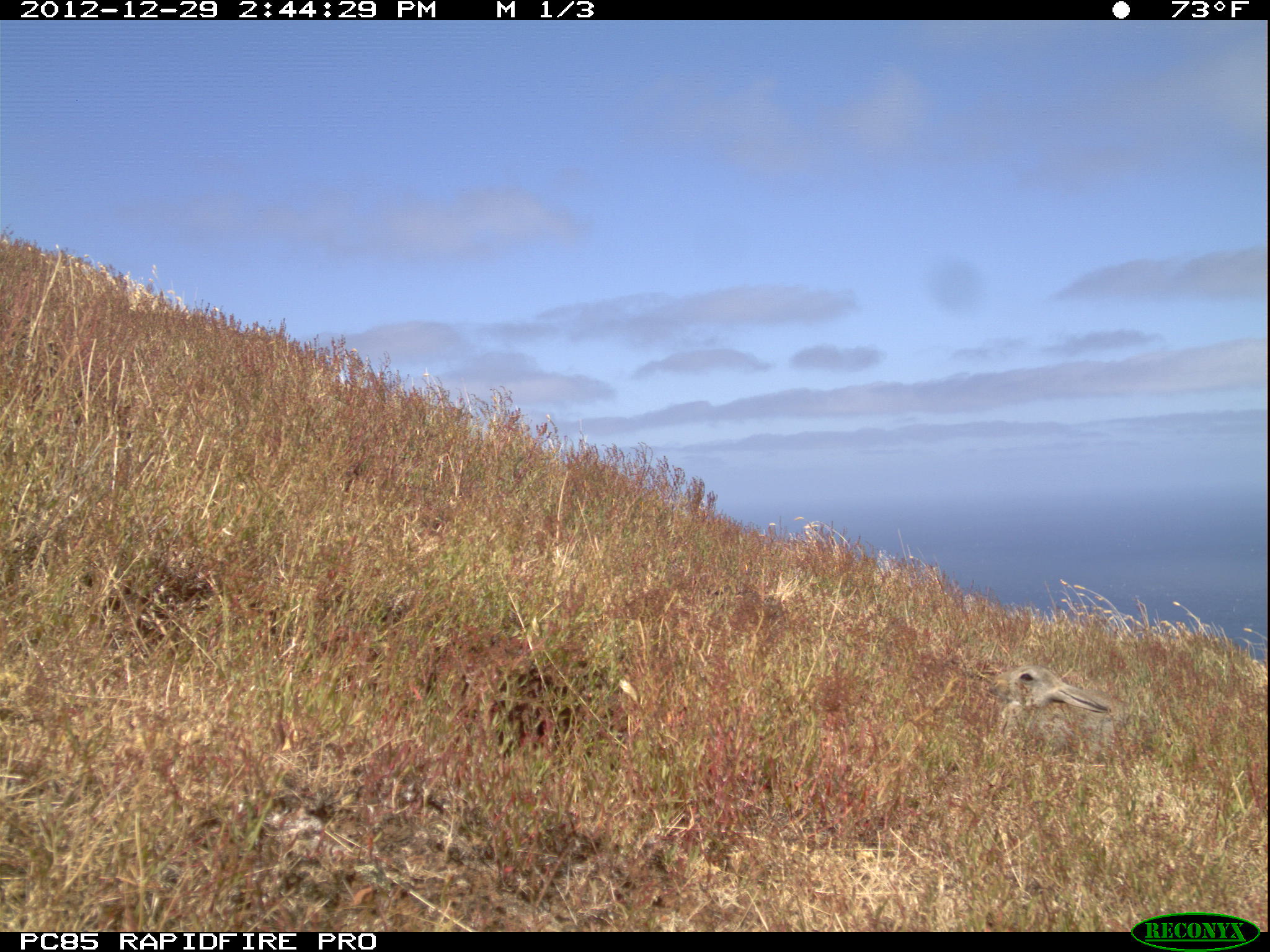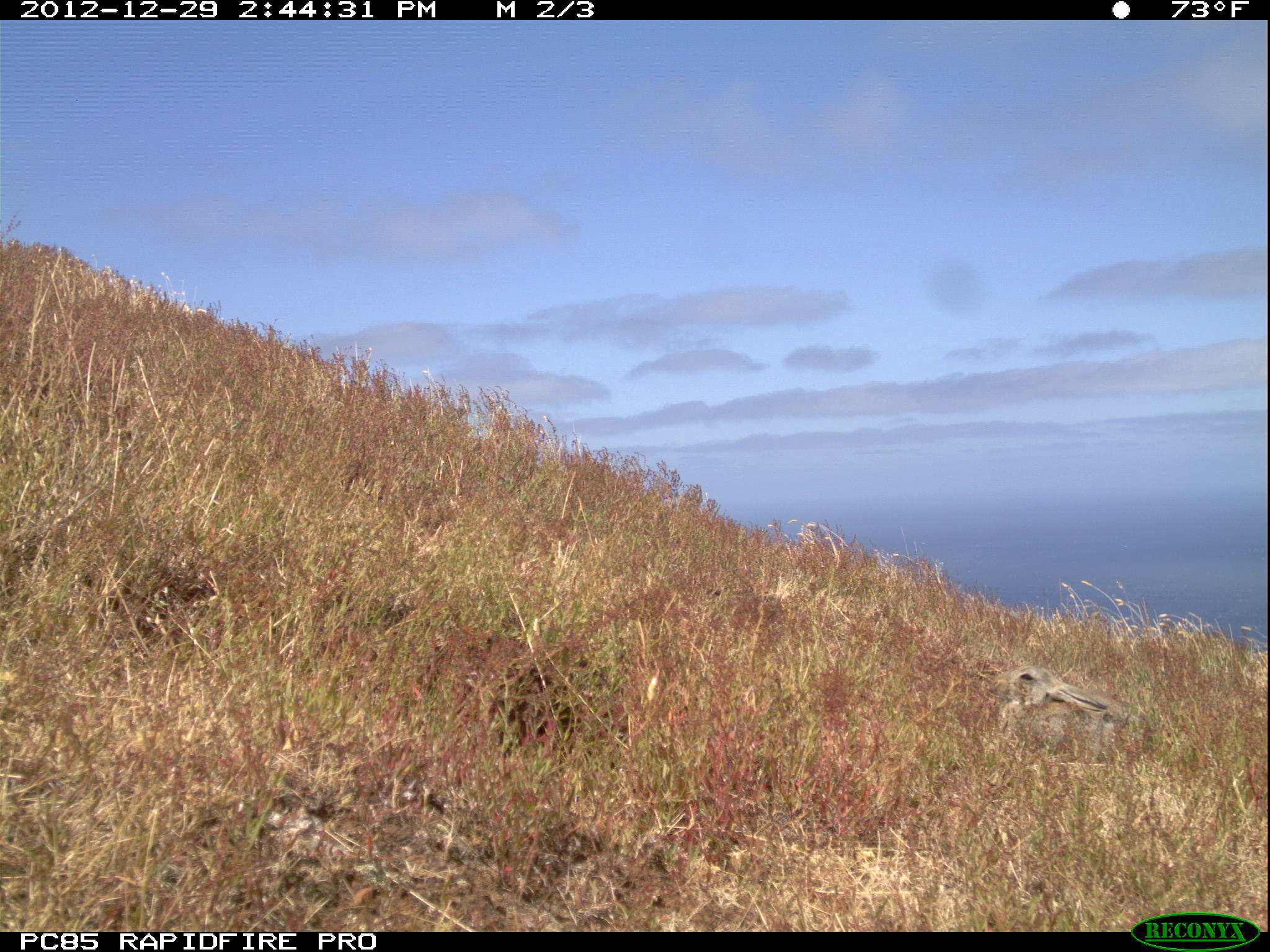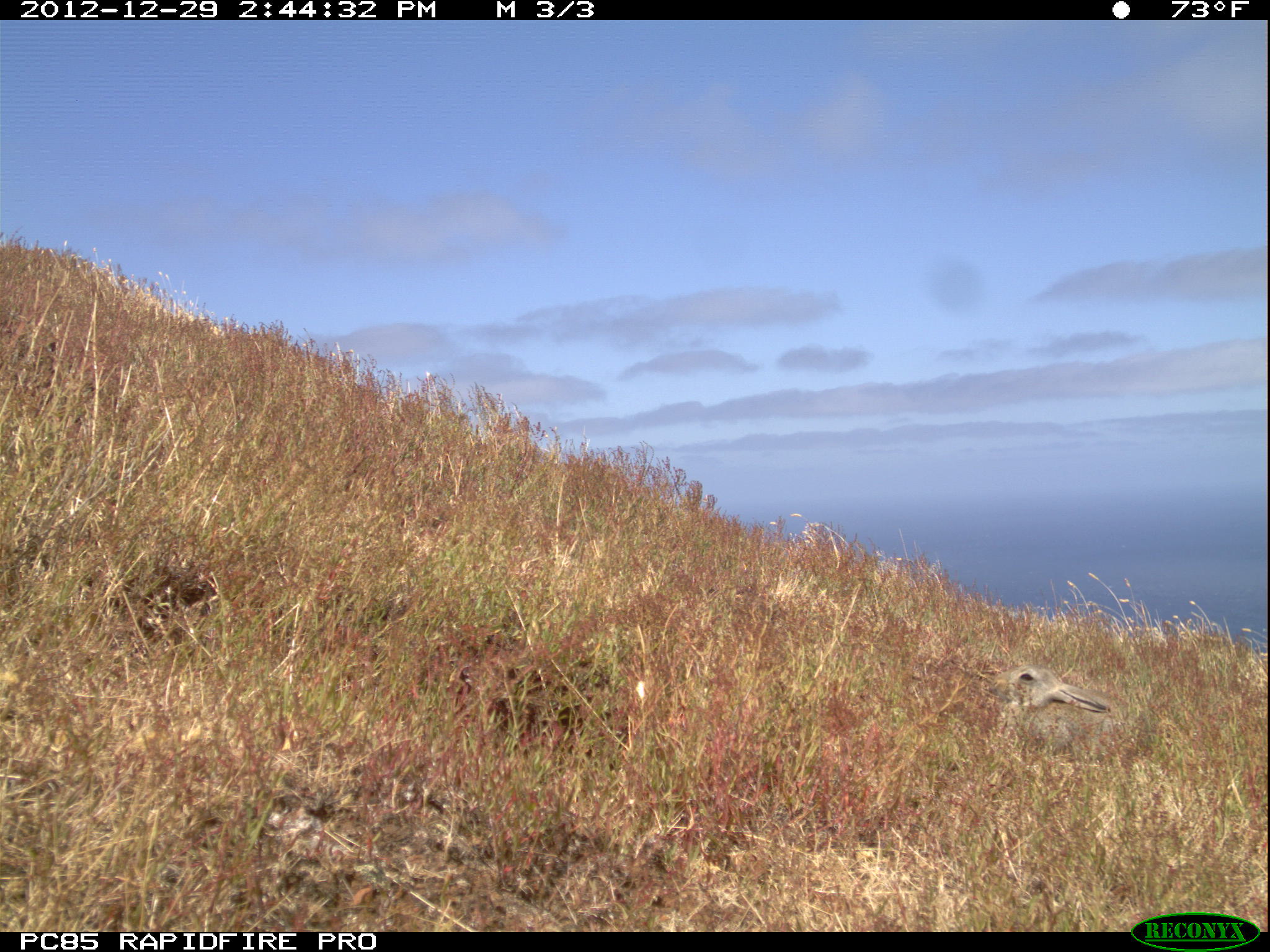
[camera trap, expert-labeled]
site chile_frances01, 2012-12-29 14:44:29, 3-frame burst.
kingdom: Animalia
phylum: Chordata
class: Mammalia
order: Lagomorpha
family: Leporidae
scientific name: Leporidae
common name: rabbits and hares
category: rabbit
Rabbit (rabbits and hares) (Leporidae).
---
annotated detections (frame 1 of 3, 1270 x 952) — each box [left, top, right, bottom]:
rabbit: [997, 661, 1122, 743]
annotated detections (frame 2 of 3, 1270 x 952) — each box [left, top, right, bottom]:
rabbit: [997, 661, 1136, 754]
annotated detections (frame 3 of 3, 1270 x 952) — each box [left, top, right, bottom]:
rabbit: [996, 662, 1118, 724]